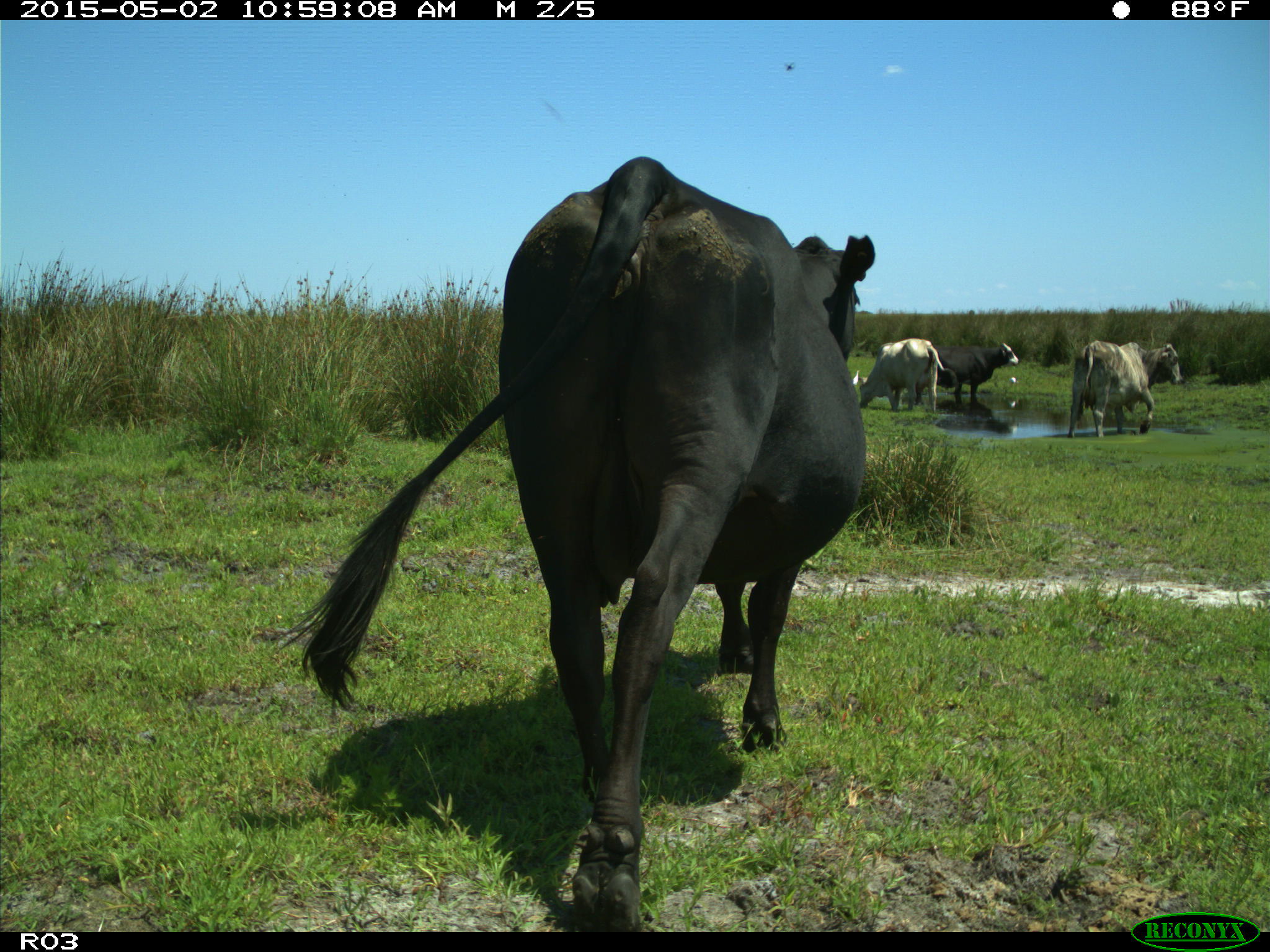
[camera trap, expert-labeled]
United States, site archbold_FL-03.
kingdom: Animalia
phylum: Chordata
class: Mammalia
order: Artiodactyla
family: Bovidae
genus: Bos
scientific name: Bos taurus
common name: domestic cow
Bos taurus (domestic cow).